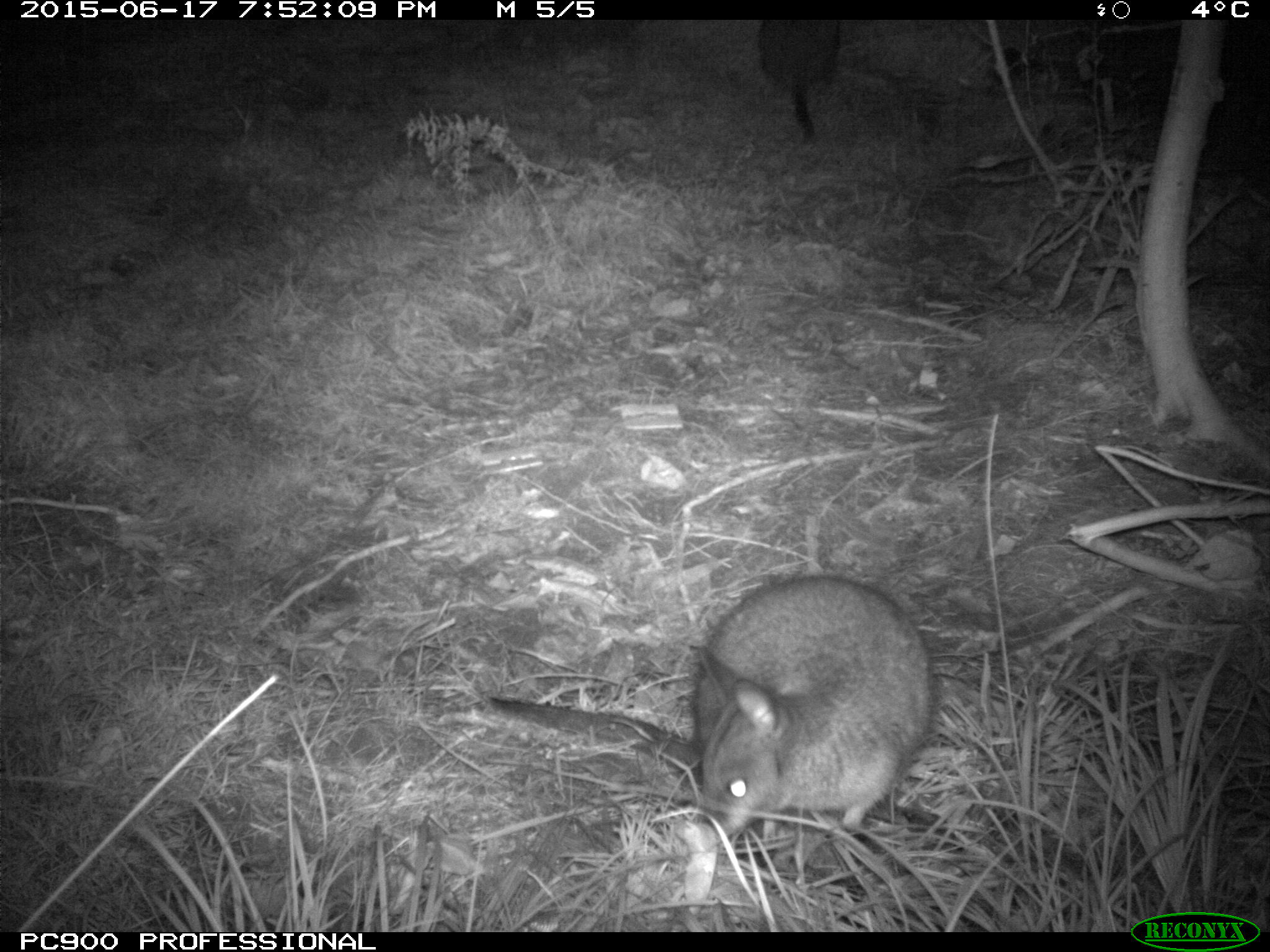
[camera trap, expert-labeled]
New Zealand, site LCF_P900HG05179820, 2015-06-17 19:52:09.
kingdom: Animalia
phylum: Chordata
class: Mammalia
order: Diprotodontia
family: Macropodidae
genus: Notamacropus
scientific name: Notamacropus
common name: wallaby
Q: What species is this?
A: Wallaby (Notamacropus).